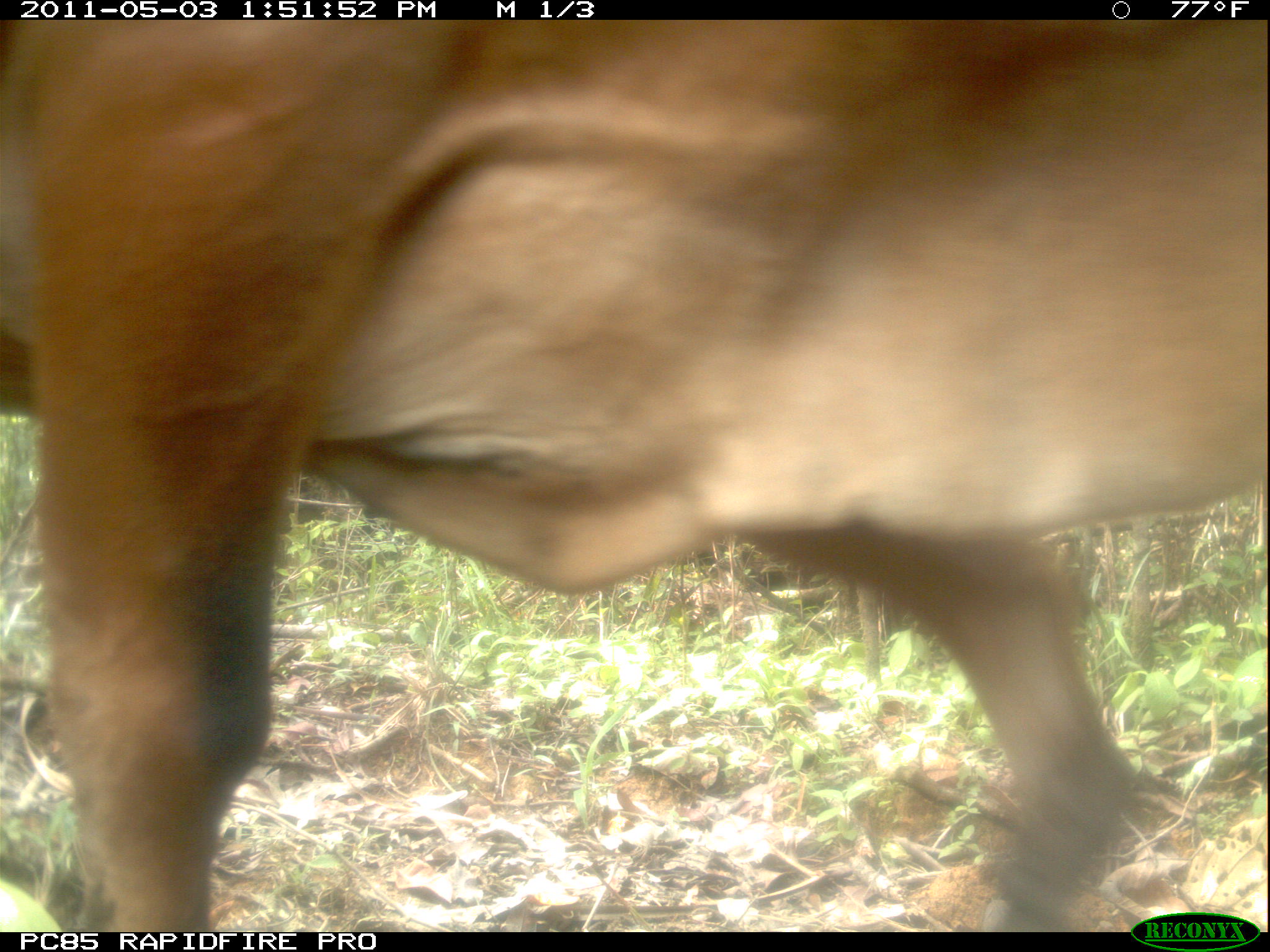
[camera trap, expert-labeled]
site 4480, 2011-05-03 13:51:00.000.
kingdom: Animalia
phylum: Chordata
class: Mammalia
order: Artiodactyla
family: Bovidae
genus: Bos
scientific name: Bos taurus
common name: domestic cattle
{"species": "Bos taurus (domestic cattle)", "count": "6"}